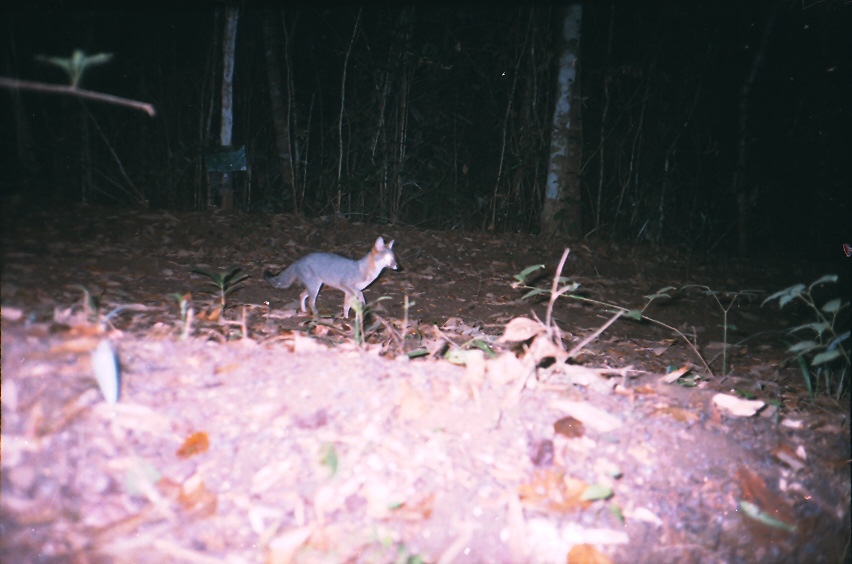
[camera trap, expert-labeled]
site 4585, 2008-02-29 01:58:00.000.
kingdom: Animalia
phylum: Chordata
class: Mammalia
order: Carnivora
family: Canidae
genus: Urocyon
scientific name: Urocyon cinereoargenteus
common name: gray fox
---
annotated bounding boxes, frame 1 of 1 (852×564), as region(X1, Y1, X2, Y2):
urocyon cinereoargenteus: region(262, 236, 399, 318)